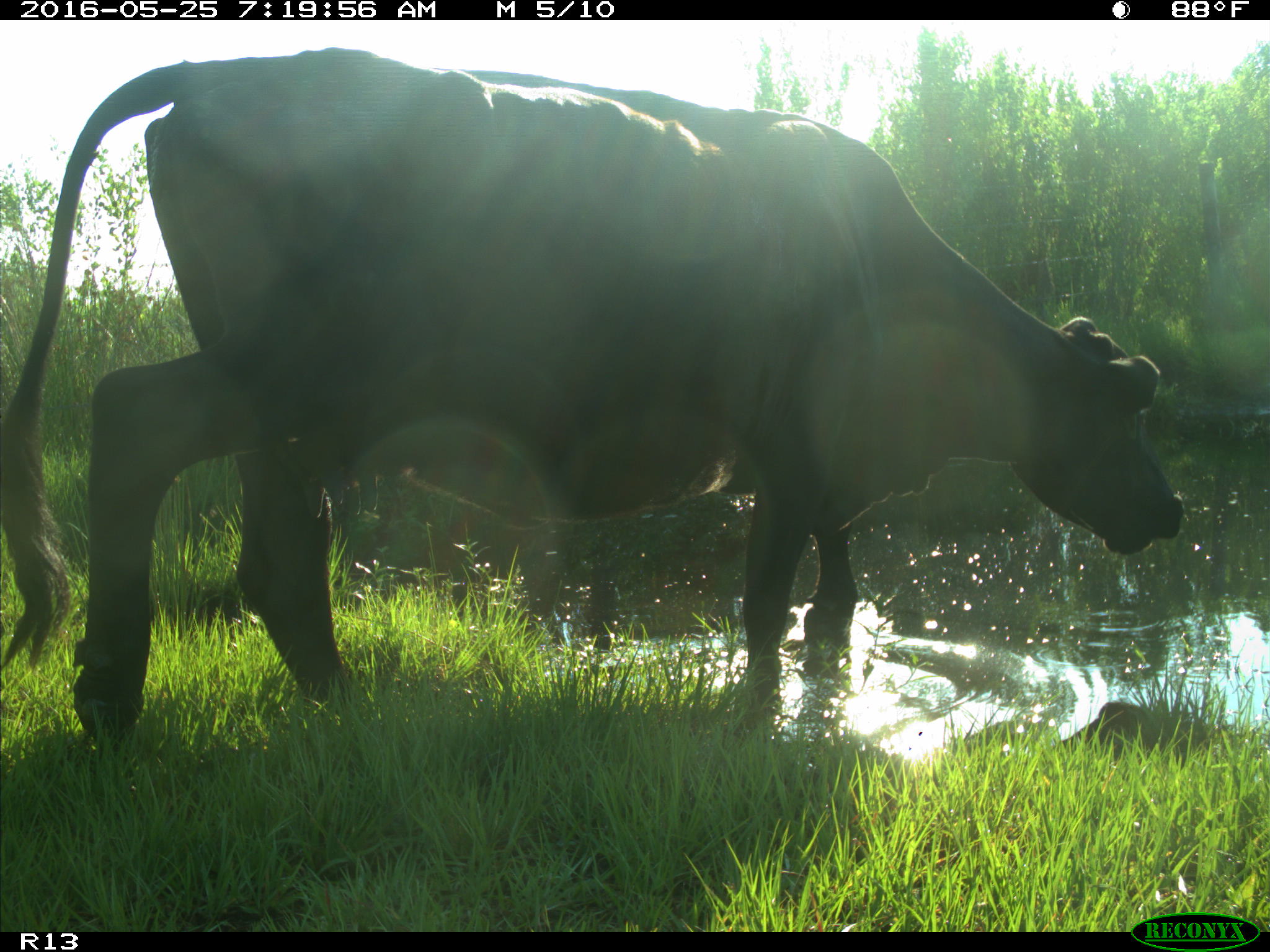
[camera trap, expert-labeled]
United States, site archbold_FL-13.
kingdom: Animalia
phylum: Chordata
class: Mammalia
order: Artiodactyla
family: Bovidae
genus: Bos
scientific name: Bos taurus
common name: domestic cow